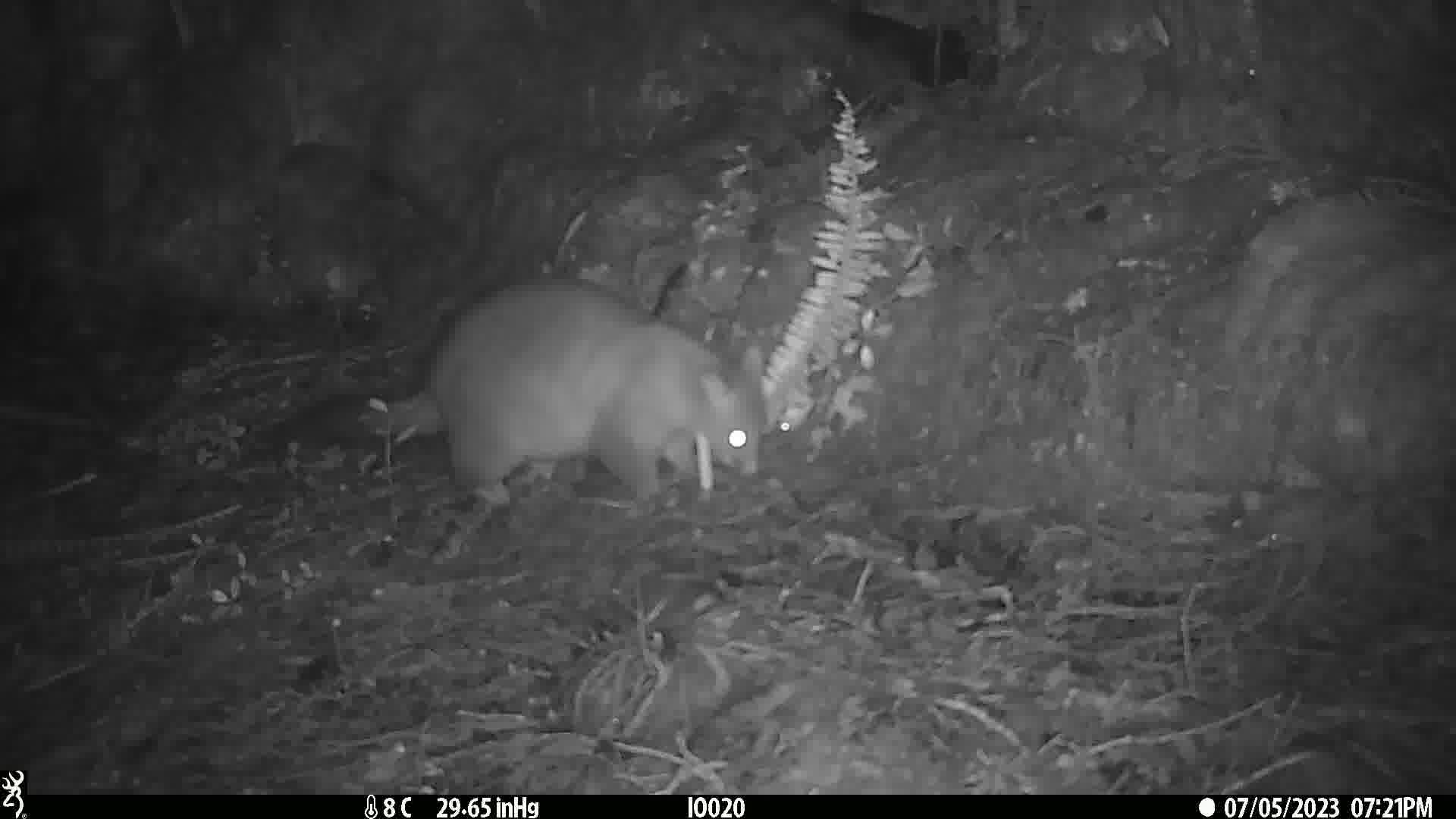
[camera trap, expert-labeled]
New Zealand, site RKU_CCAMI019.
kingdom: Animalia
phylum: Chordata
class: Mammalia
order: Diprotodontia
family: Phalangeridae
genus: Trichosurus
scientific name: Trichosurus vulpecula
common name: common brushtail possum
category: possum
Possum (common brushtail possum) (Trichosurus vulpecula).